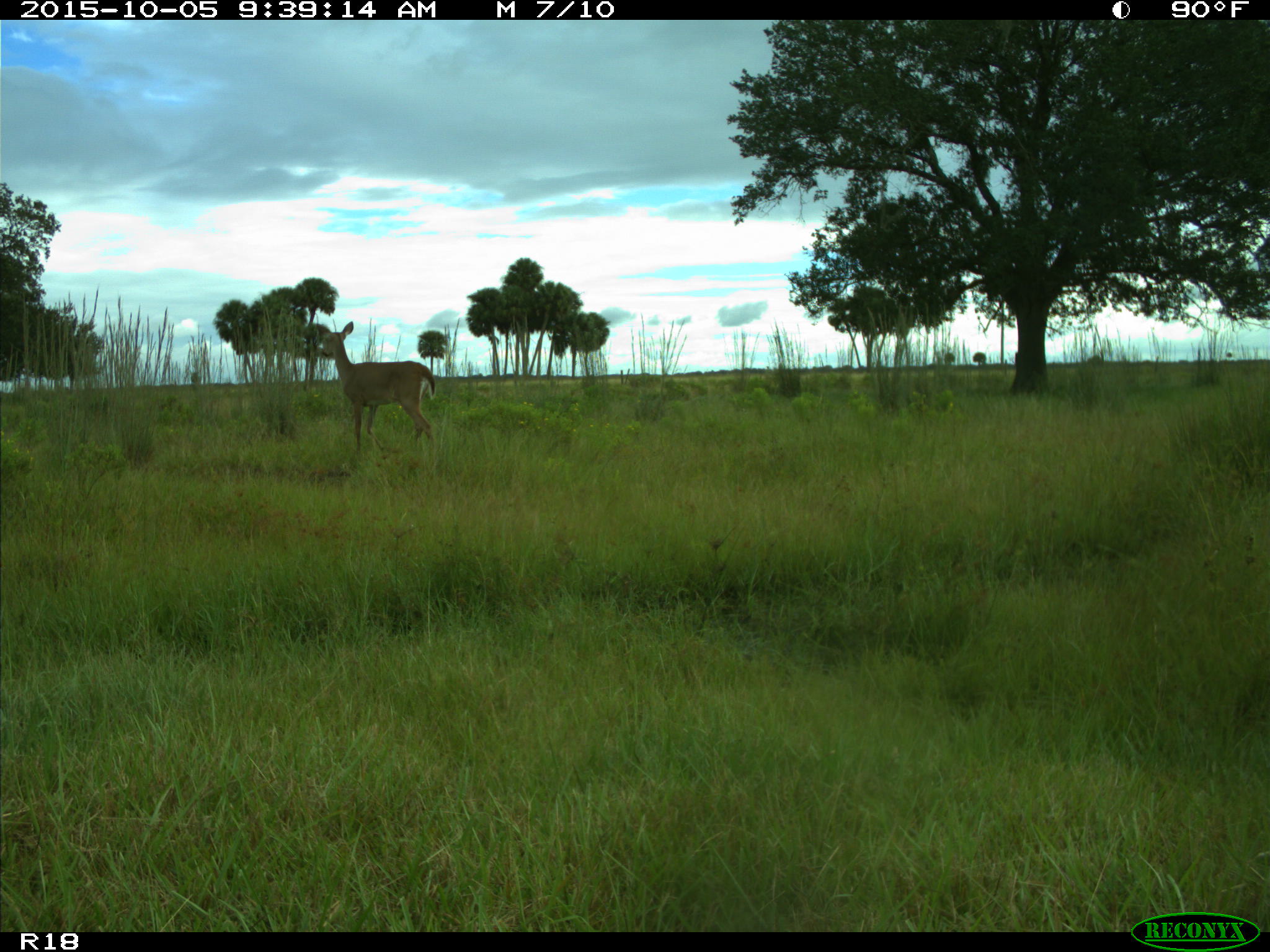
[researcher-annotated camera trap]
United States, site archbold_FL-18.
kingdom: Animalia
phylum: Chordata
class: Mammalia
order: Artiodactyla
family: Cervidae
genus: Odocoileus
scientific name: Odocoileus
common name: deer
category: unidentified deer